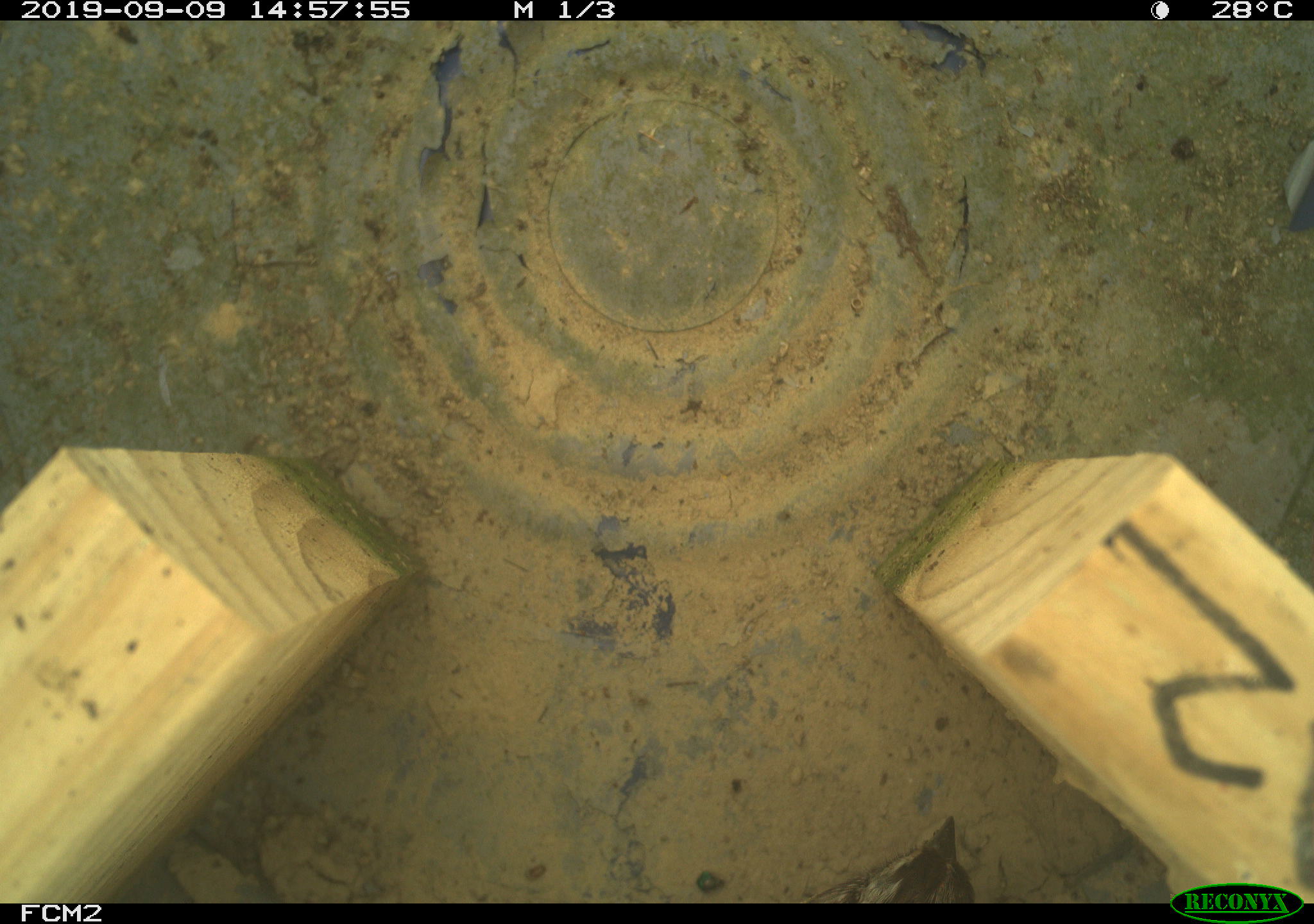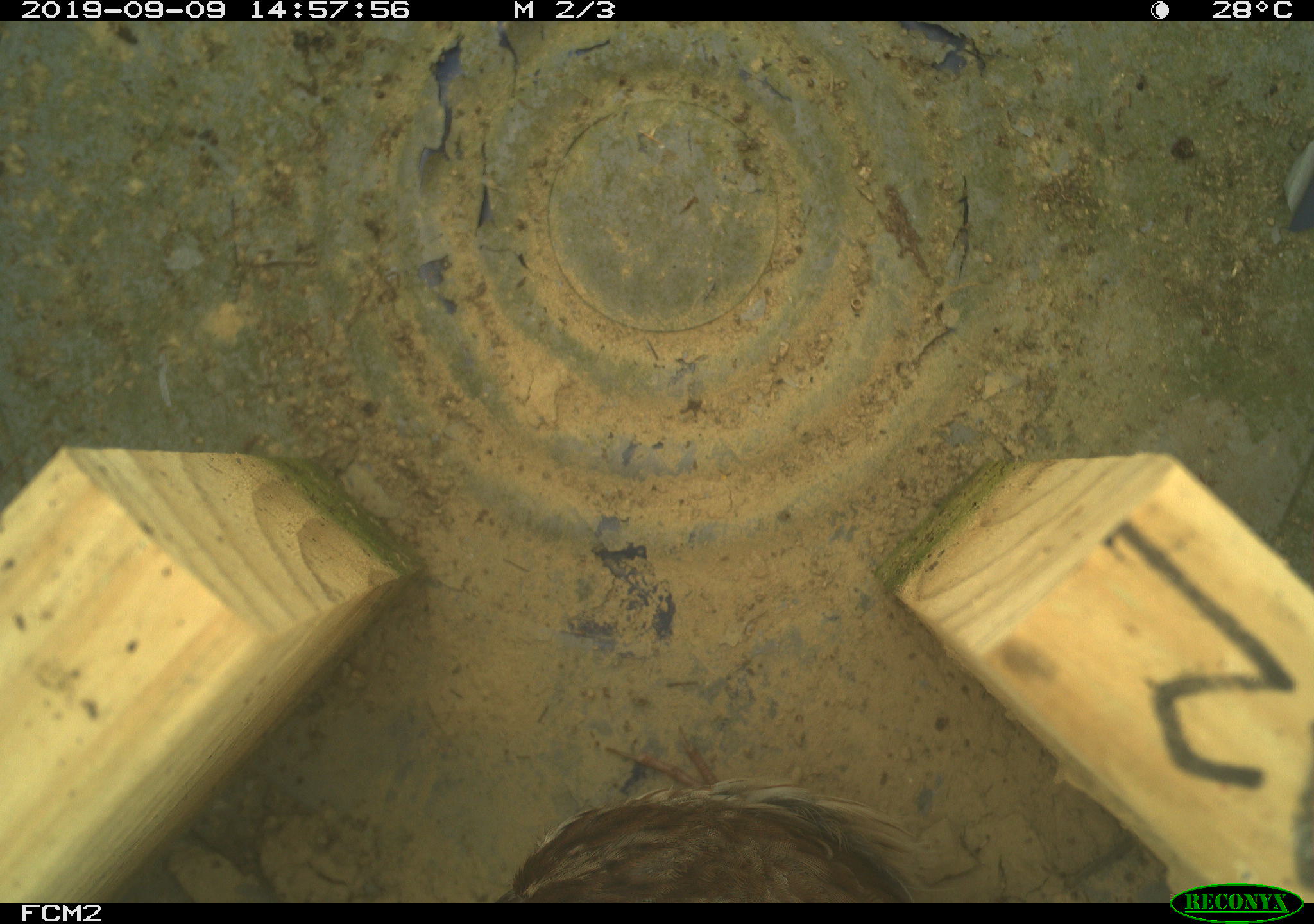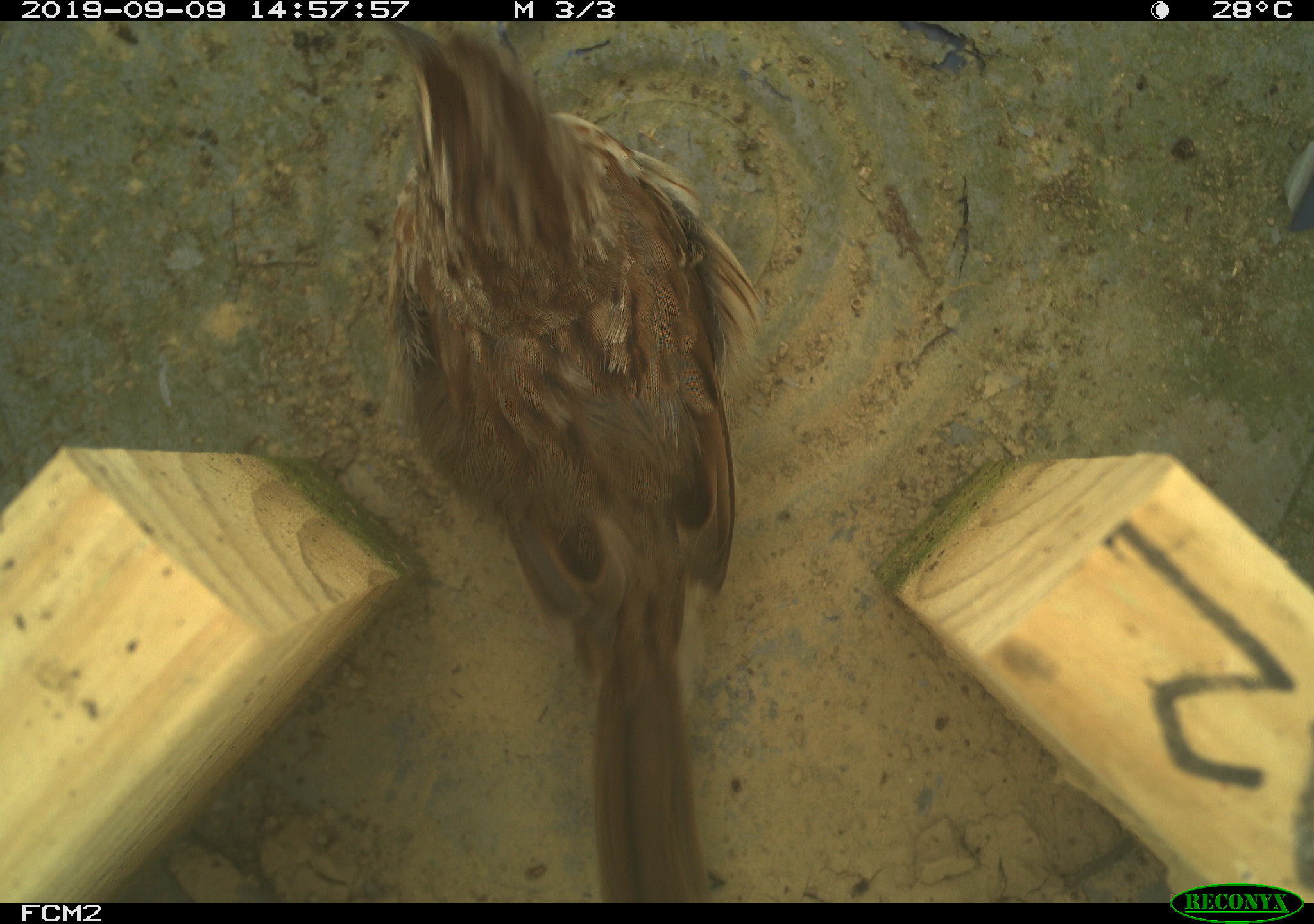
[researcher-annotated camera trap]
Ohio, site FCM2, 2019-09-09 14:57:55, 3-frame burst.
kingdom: Animalia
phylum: Chordata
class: Aves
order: Passeriformes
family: Passerellidae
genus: Melospiza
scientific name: Melospiza melodia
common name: song sparrow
Song sparrow (Melospiza melodia).